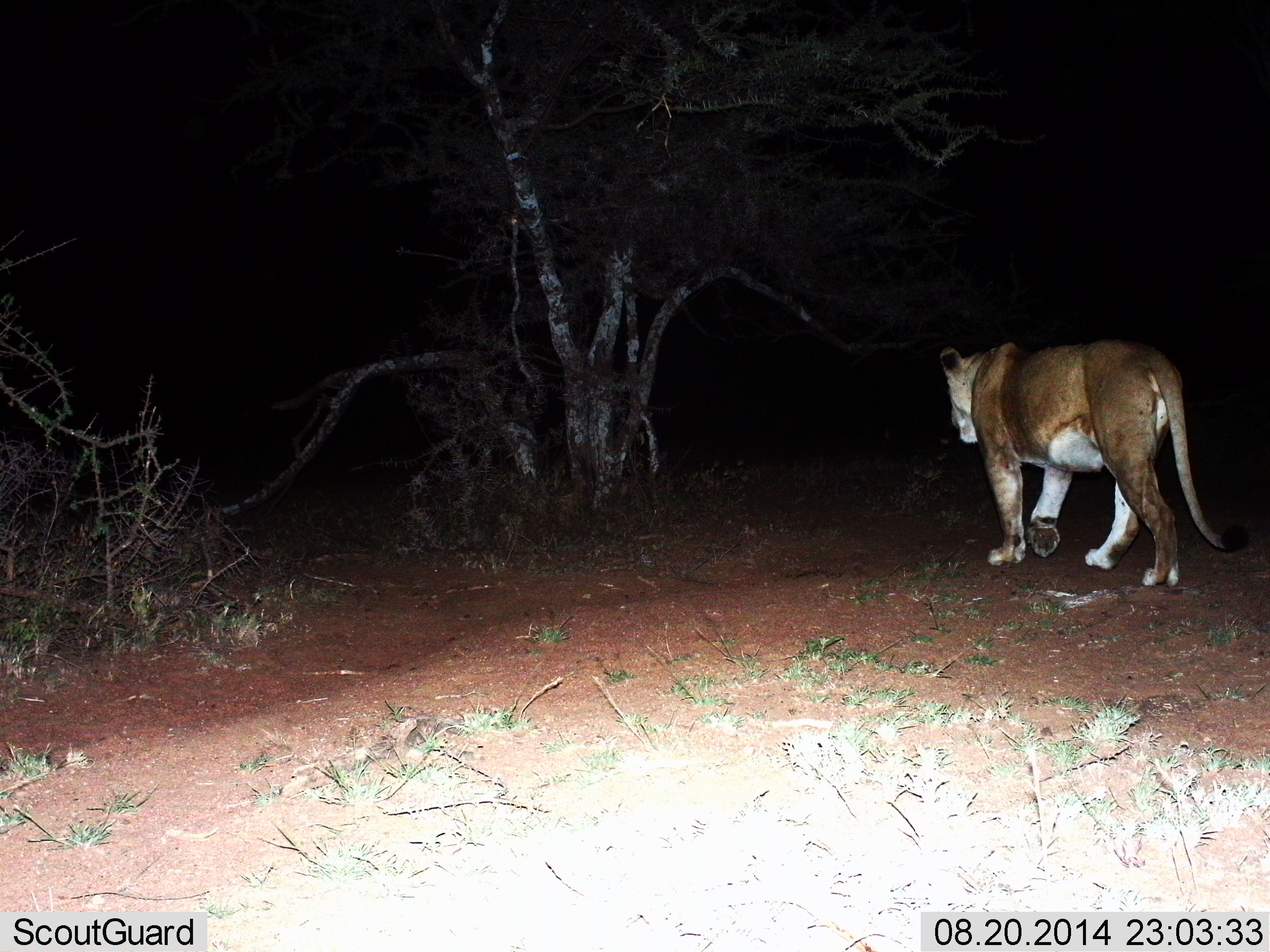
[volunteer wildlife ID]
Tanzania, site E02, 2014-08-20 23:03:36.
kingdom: Animalia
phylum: Chordata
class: Mammalia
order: Carnivora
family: Felidae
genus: Panthera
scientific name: Panthera leo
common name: lion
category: lionfemale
Lionfemale (lion) (Panthera leo), count 1. Behavior (volunteer vote fractions): standing 10%, resting 10%, moving 80%, interacting 0%. Young present (vote fraction): 0%. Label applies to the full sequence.